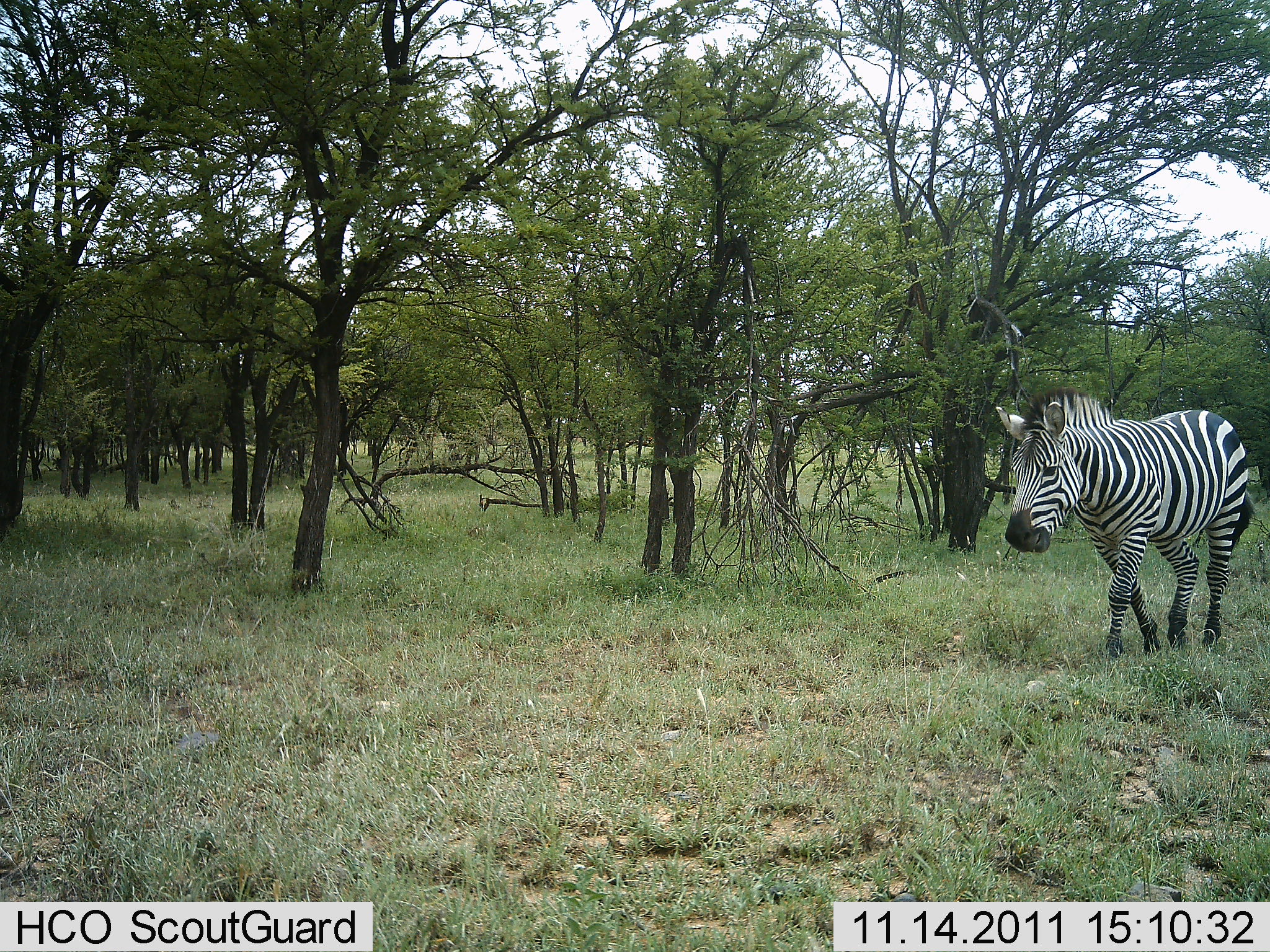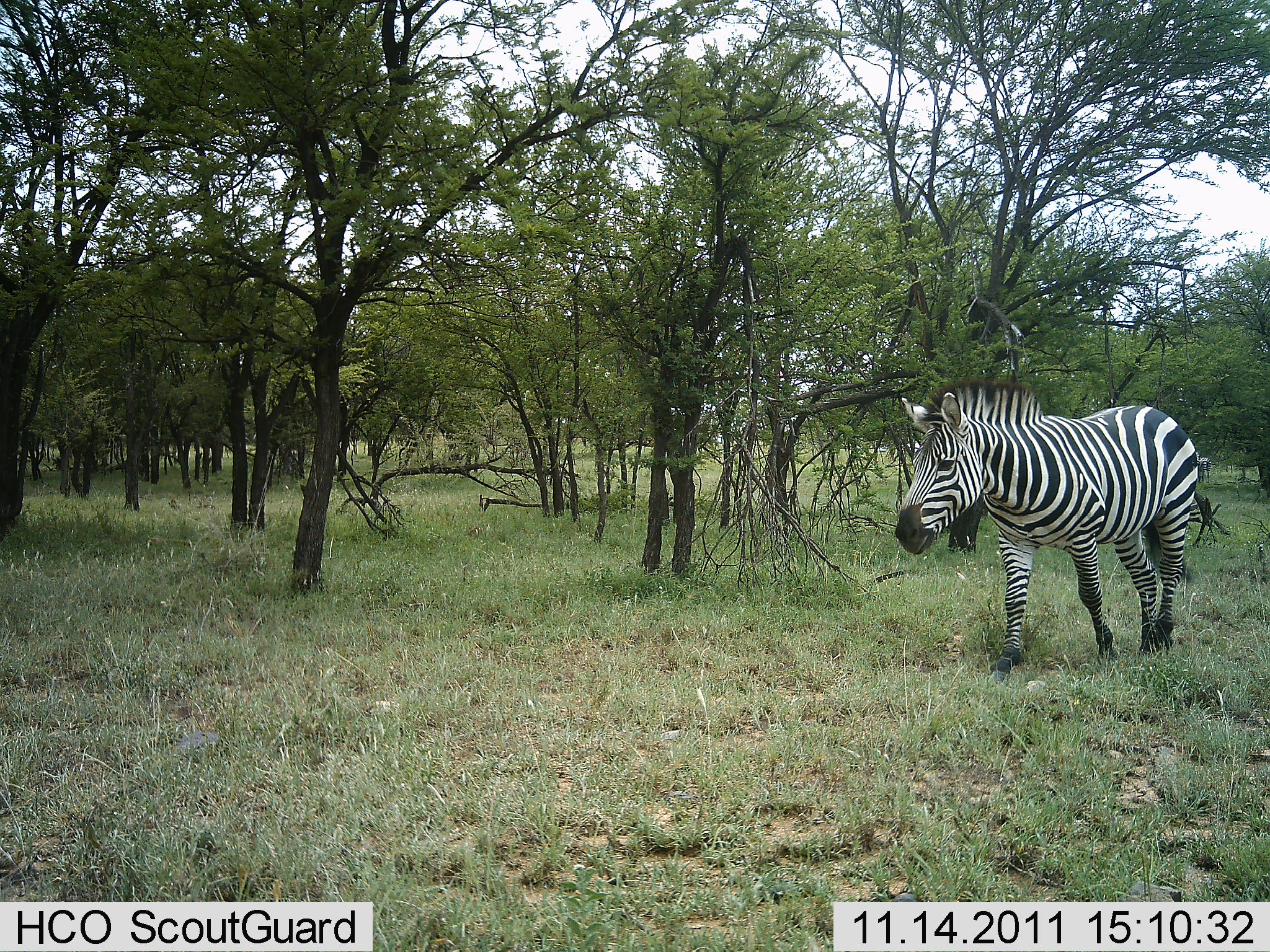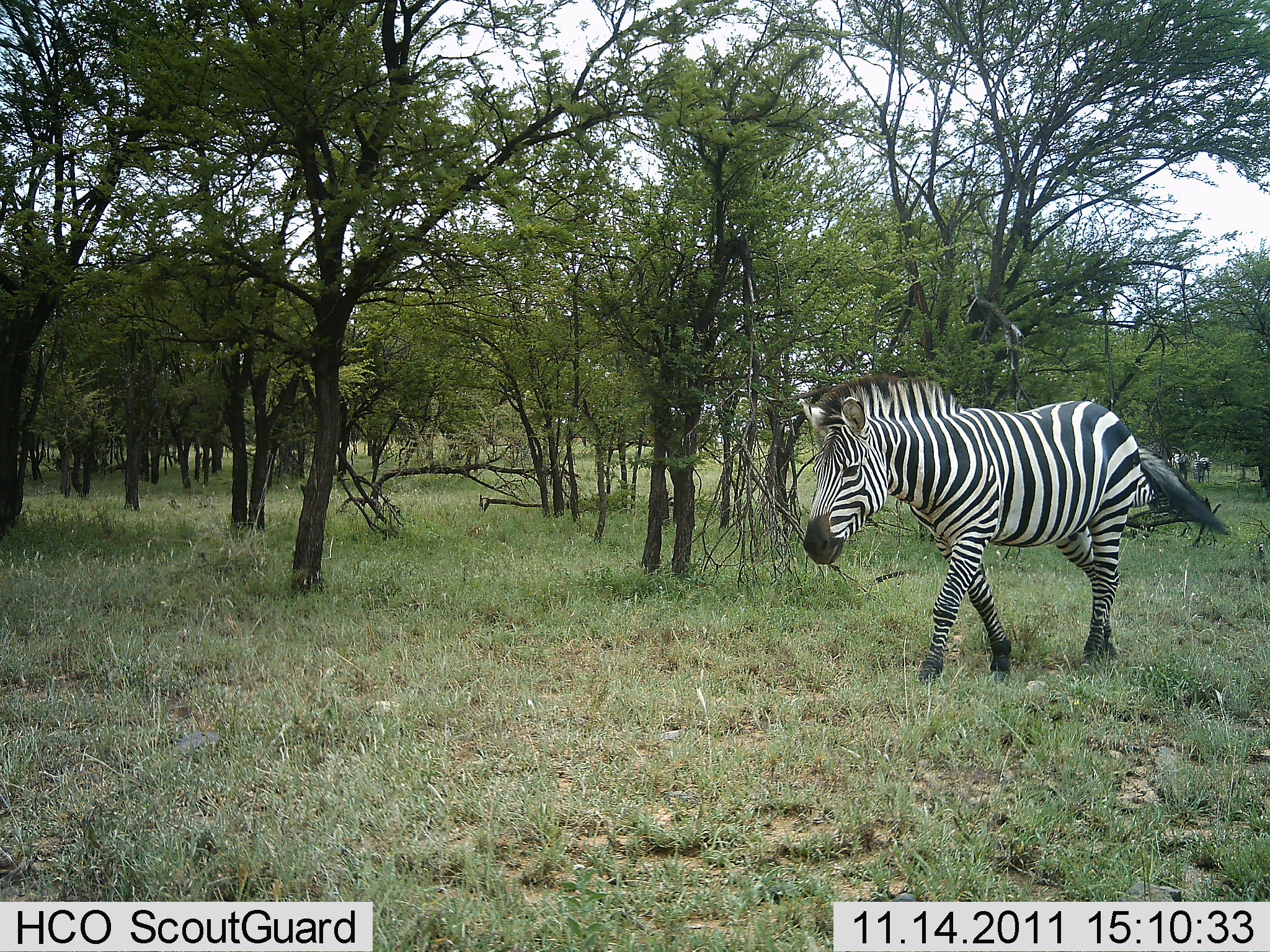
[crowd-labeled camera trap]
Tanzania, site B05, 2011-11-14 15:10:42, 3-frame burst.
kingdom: Animalia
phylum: Chordata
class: Mammalia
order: Perissodactyla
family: Equidae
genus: Equus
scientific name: Equus quagga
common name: plains zebra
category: zebra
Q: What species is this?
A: Zebra (plains zebra) (Equus quagga).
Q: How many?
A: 1.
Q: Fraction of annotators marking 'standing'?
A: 7%.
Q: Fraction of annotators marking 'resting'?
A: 0%.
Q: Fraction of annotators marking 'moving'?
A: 93%.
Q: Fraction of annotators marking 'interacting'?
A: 0%.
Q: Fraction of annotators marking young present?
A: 0%.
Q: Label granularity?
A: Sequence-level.